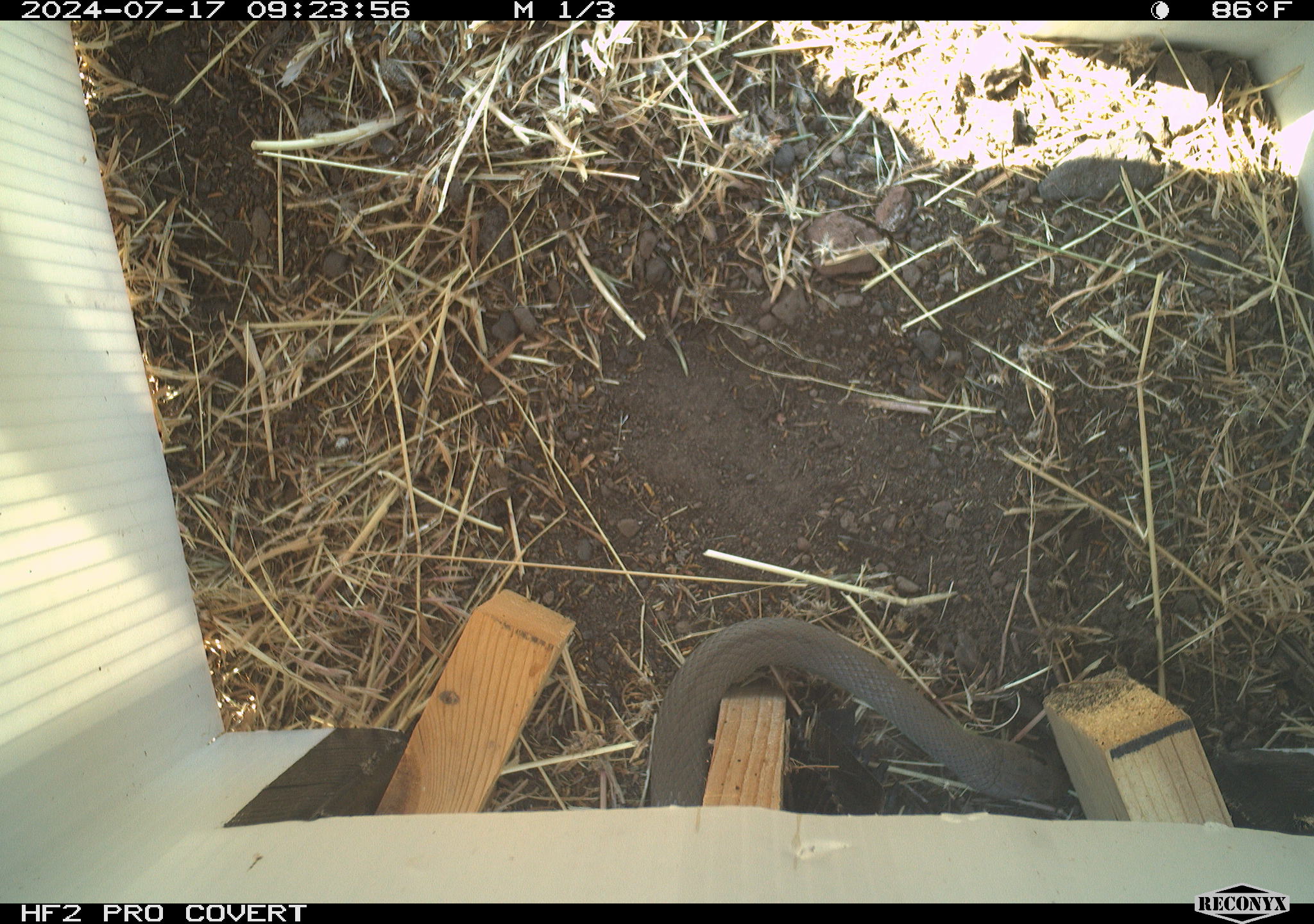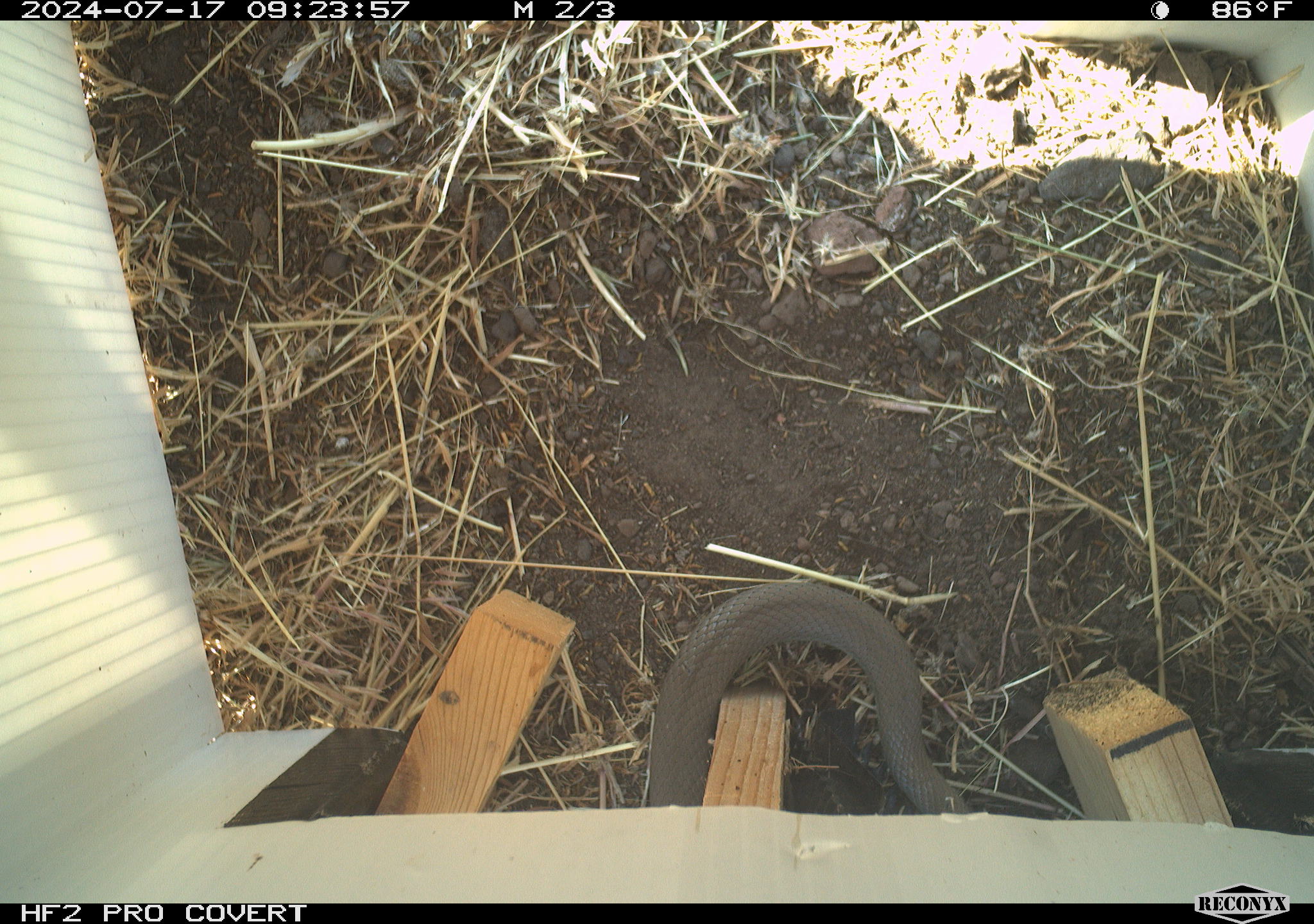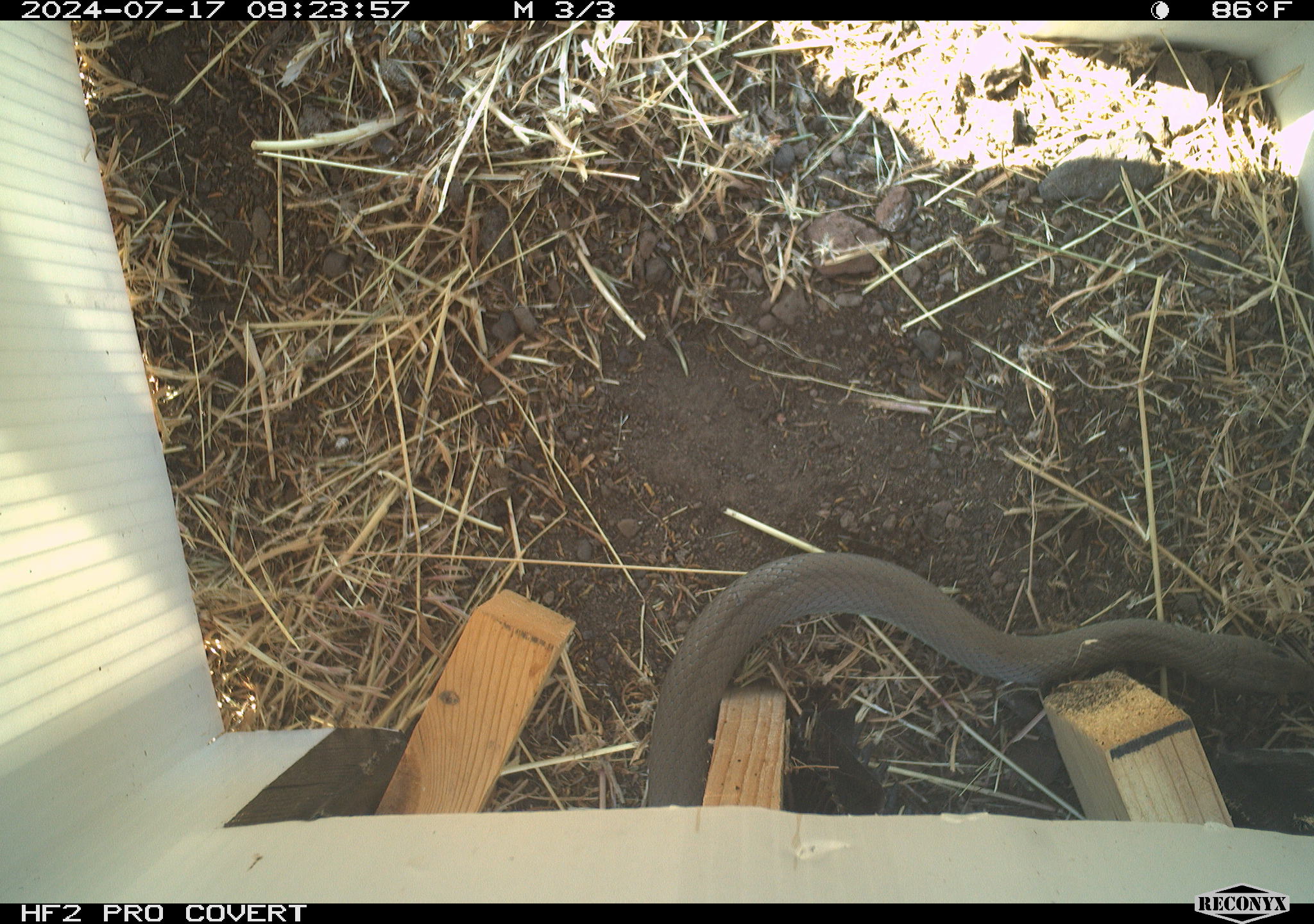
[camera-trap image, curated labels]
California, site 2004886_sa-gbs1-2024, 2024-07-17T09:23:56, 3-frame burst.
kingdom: Animalia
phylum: Chordata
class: Reptilia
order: Squamata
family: Colubridae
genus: Coluber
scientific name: Coluber constrictor mormon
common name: western yellow-bellied racer